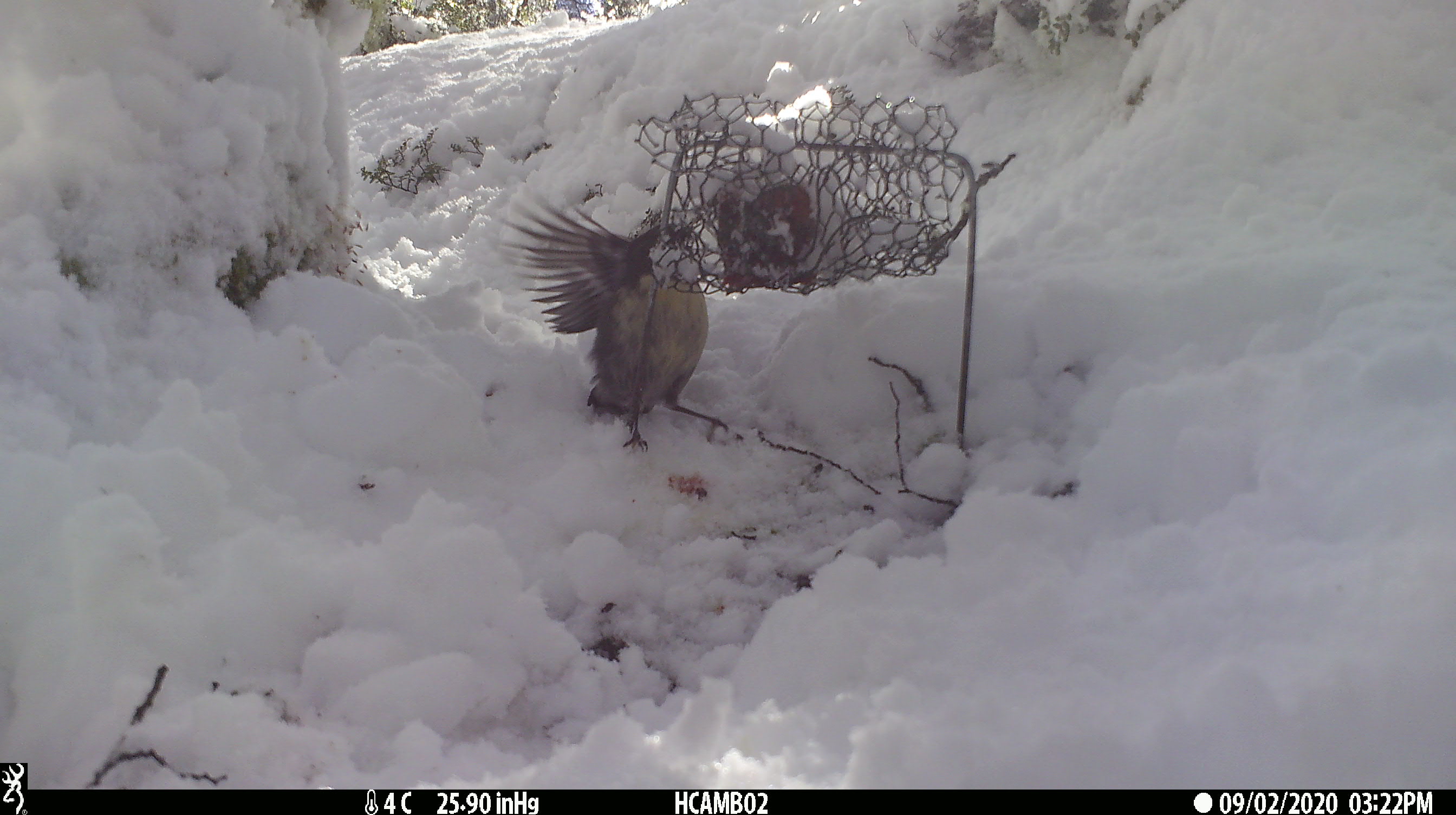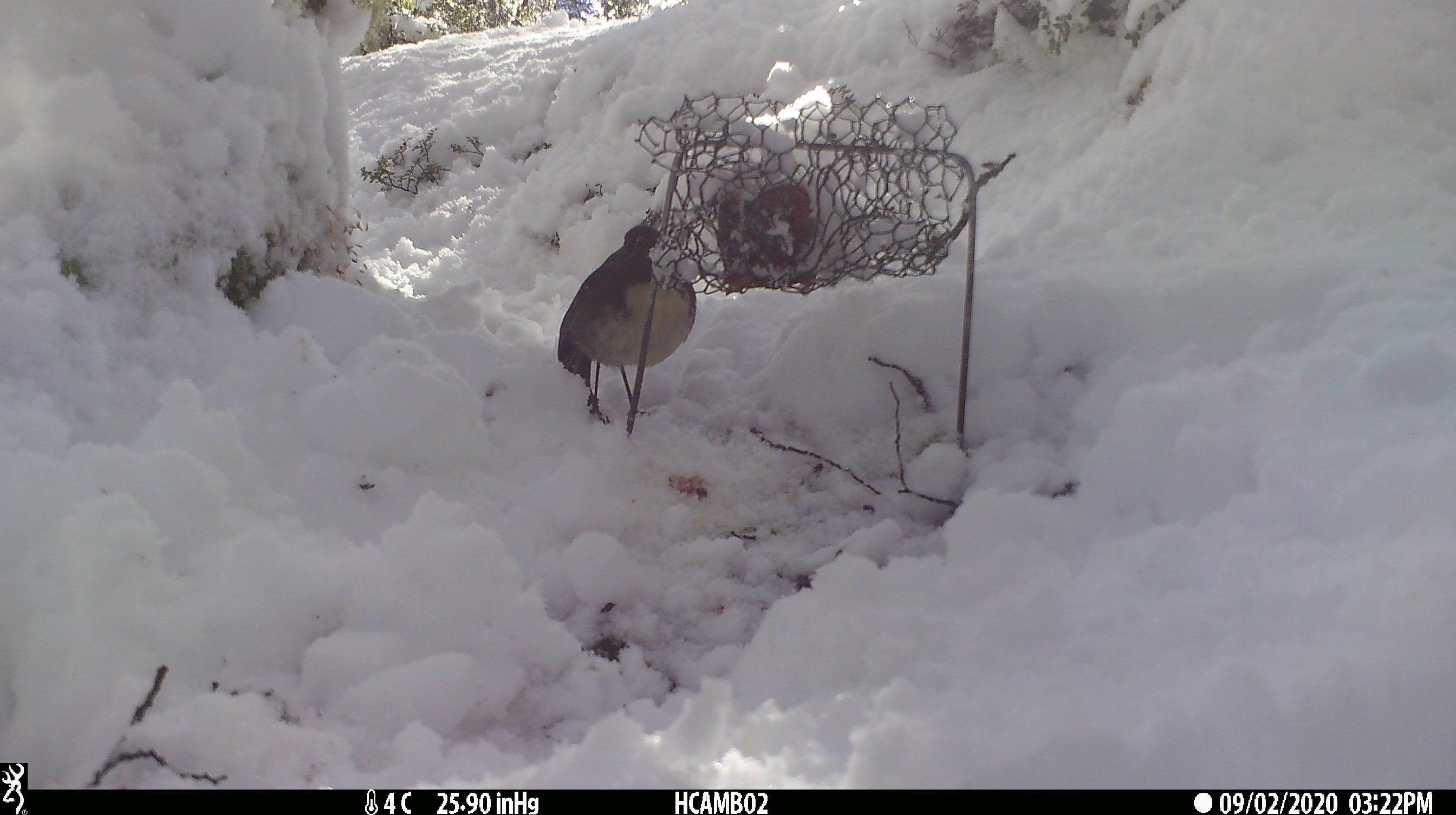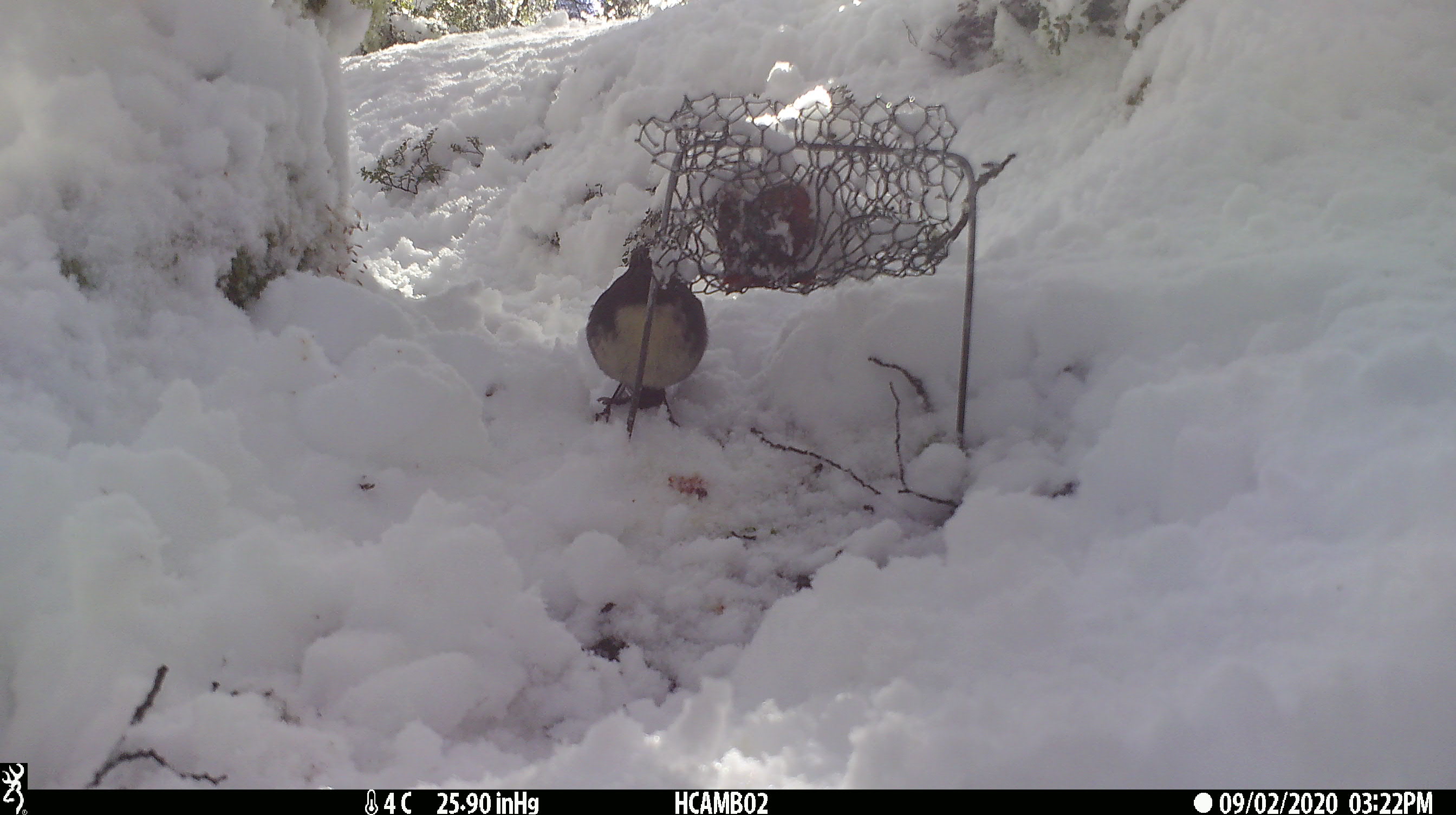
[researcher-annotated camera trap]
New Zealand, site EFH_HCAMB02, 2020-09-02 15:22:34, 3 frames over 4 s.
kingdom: Animalia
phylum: Chordata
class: Aves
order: Passeriformes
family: Petroicidae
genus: Petroica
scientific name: Petroica australis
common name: new zealand robin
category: robin